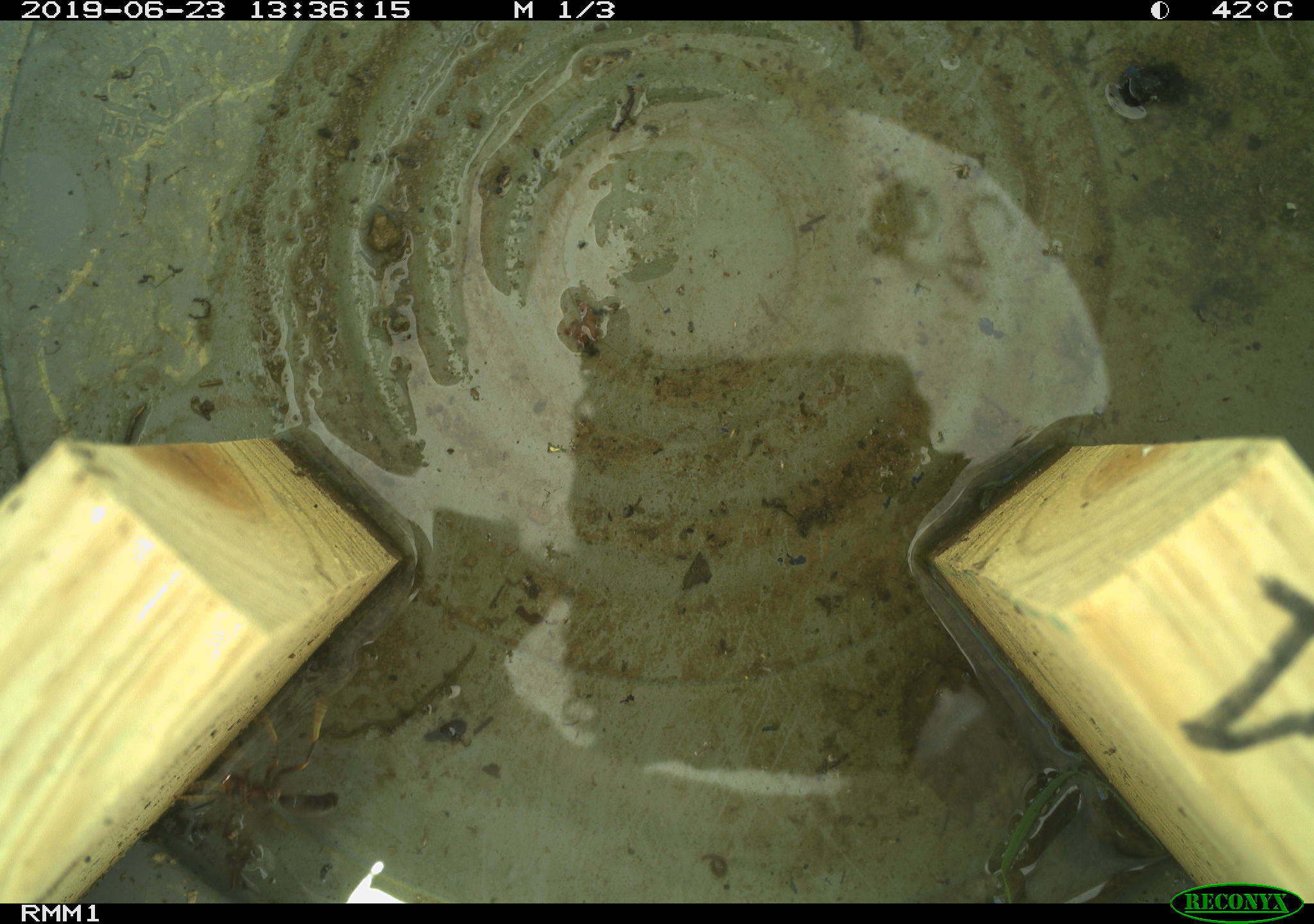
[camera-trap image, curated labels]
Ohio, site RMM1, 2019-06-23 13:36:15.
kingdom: Animalia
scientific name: Animalia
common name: animal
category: invertebrate